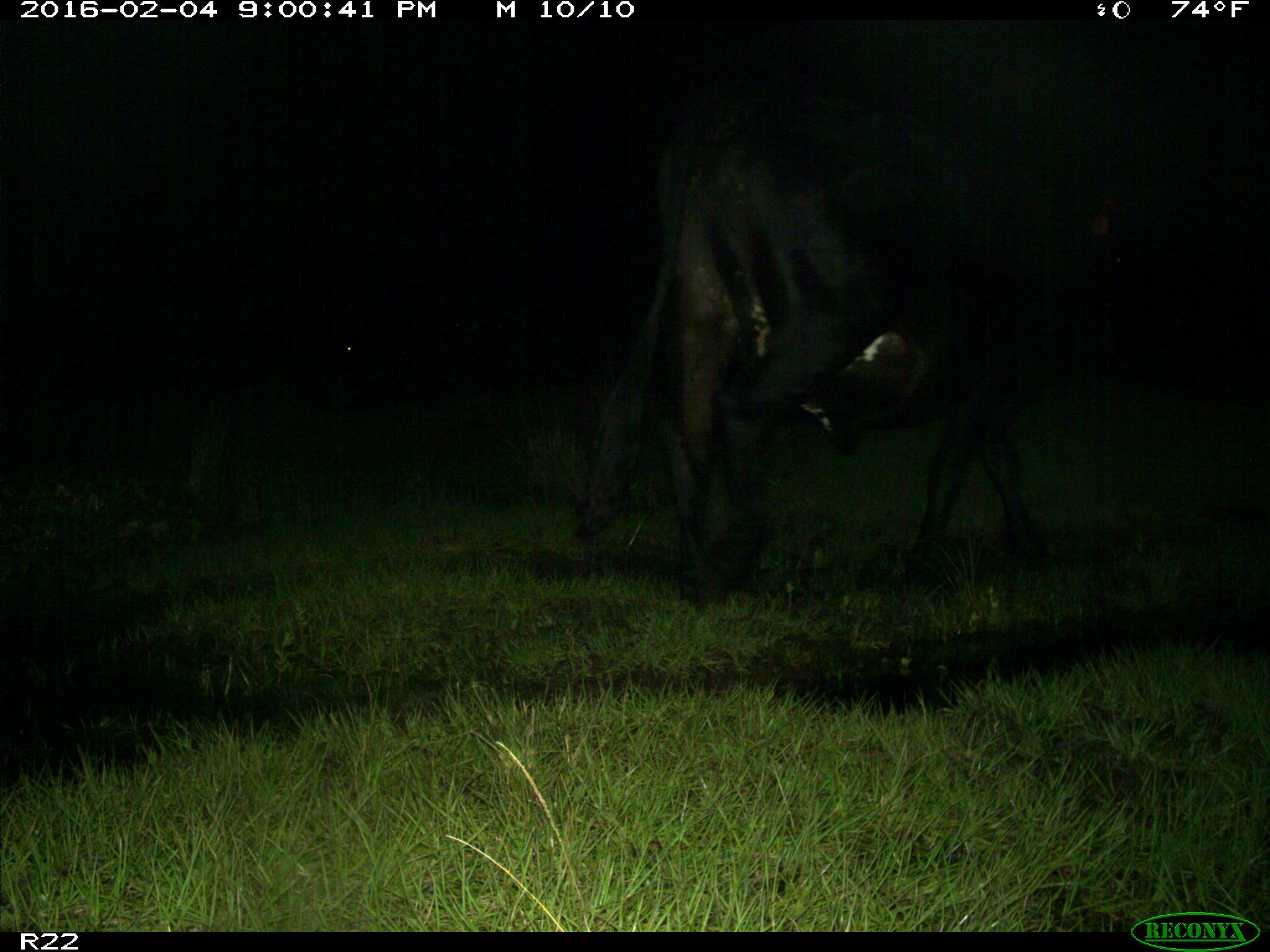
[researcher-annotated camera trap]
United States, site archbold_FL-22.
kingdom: Animalia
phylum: Chordata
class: Mammalia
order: Artiodactyla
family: Bovidae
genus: Bos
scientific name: Bos taurus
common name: domestic cow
Bos taurus (domestic cow).